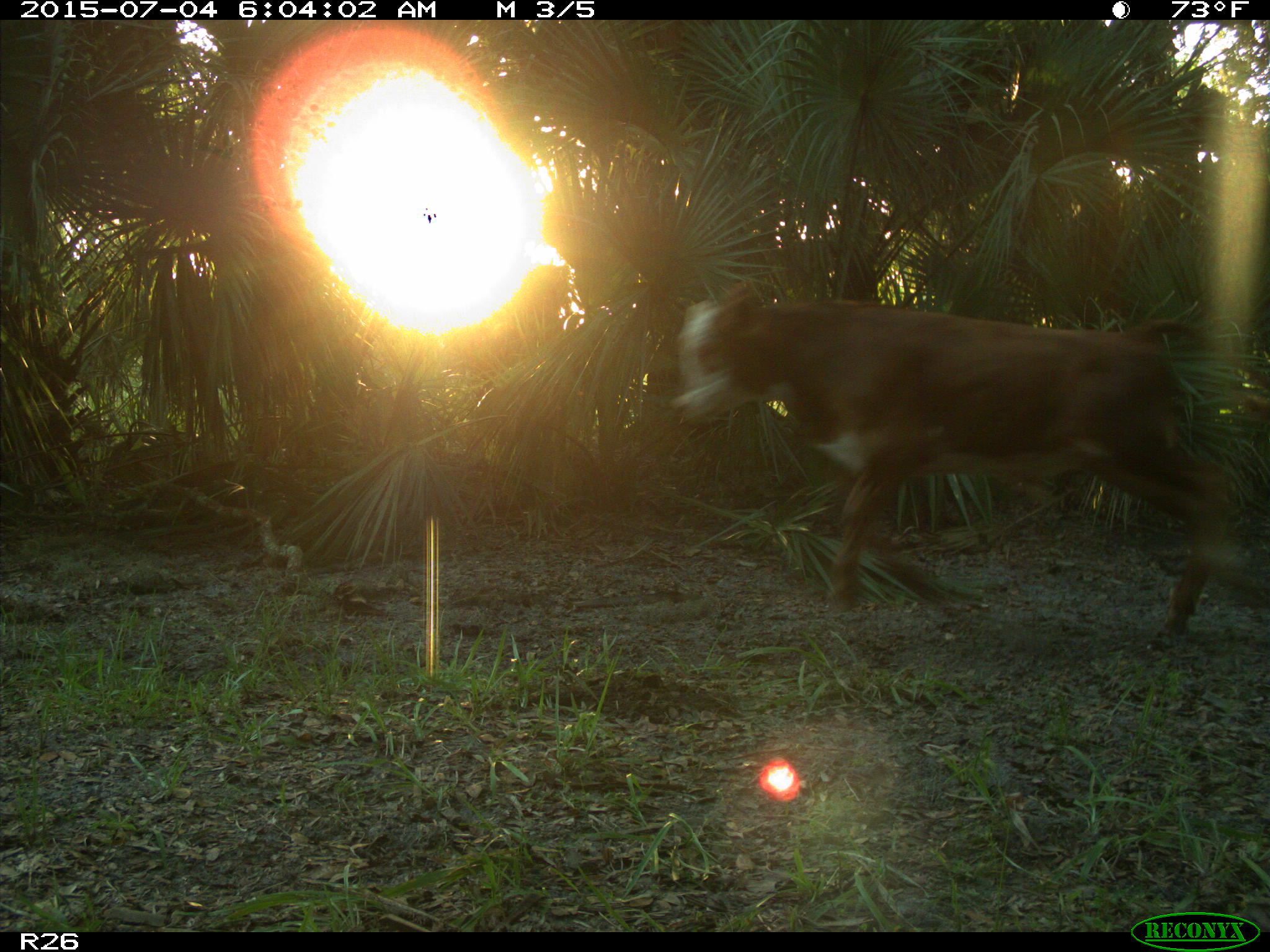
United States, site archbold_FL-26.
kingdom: Animalia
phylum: Chordata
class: Mammalia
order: Artiodactyla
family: Bovidae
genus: Bos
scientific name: Bos taurus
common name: domestic cow